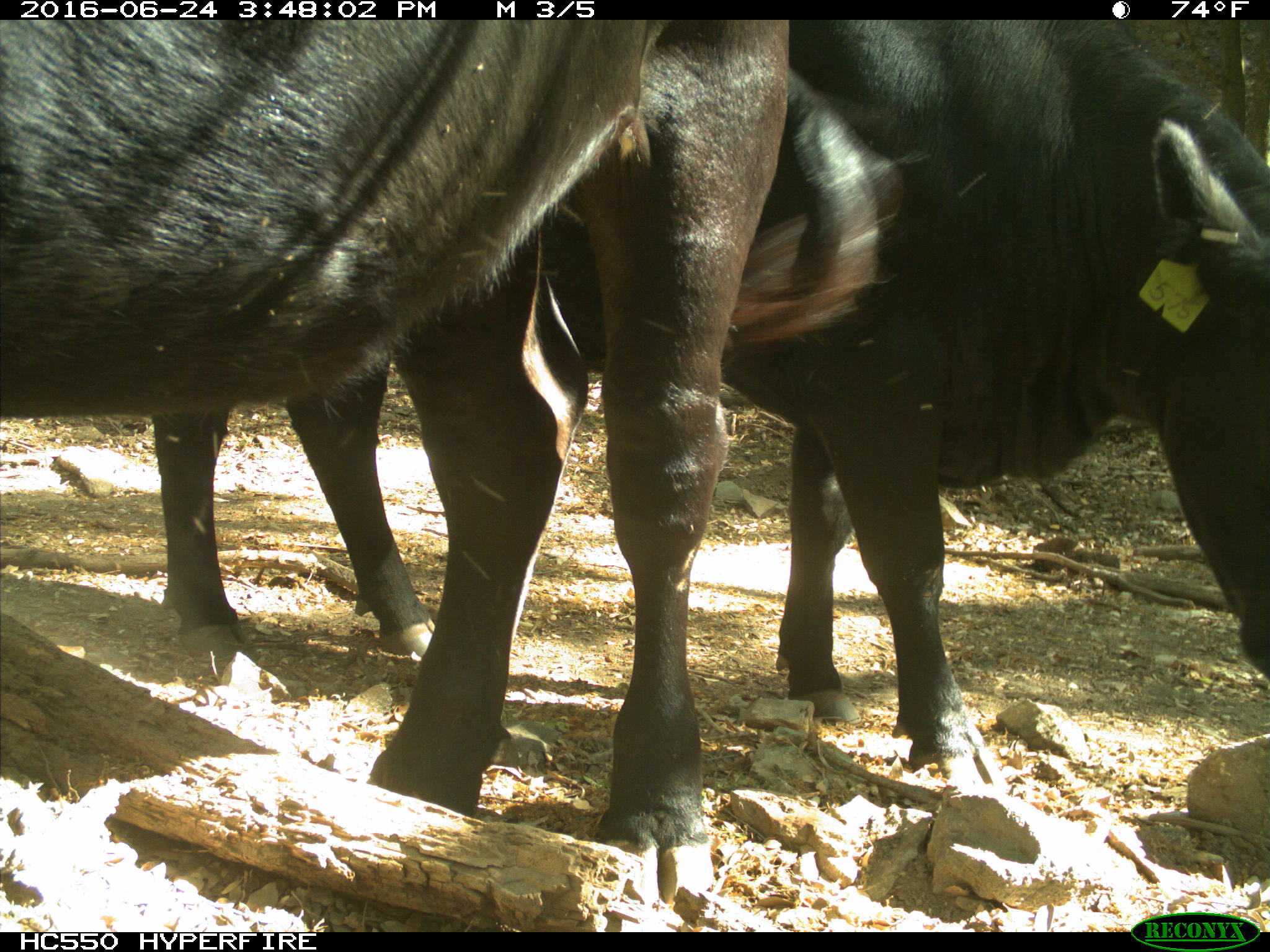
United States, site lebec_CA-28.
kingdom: Animalia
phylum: Chordata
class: Mammalia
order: Artiodactyla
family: Bovidae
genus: Bos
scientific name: Bos taurus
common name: domestic cow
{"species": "Bos taurus (domestic cow)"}